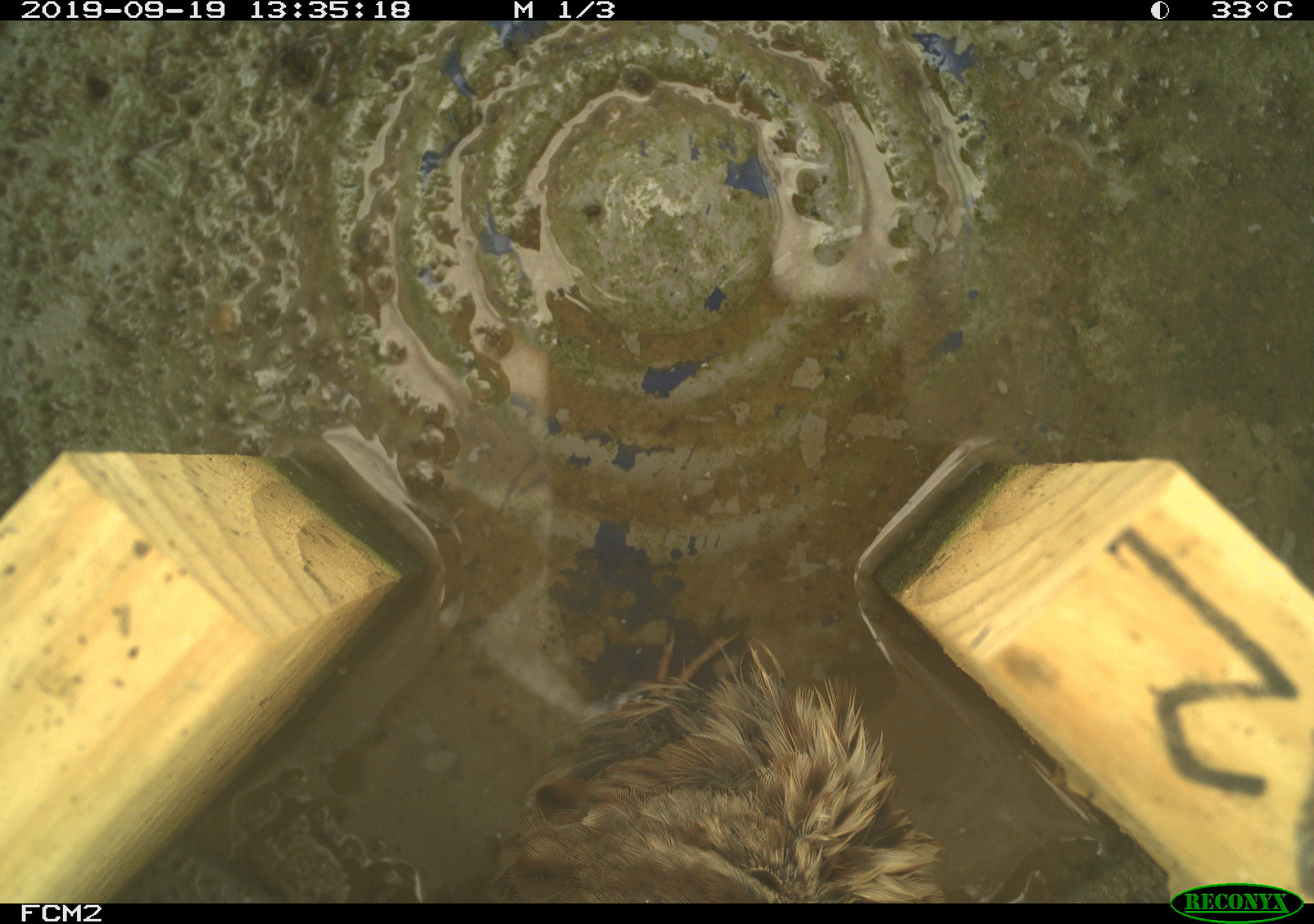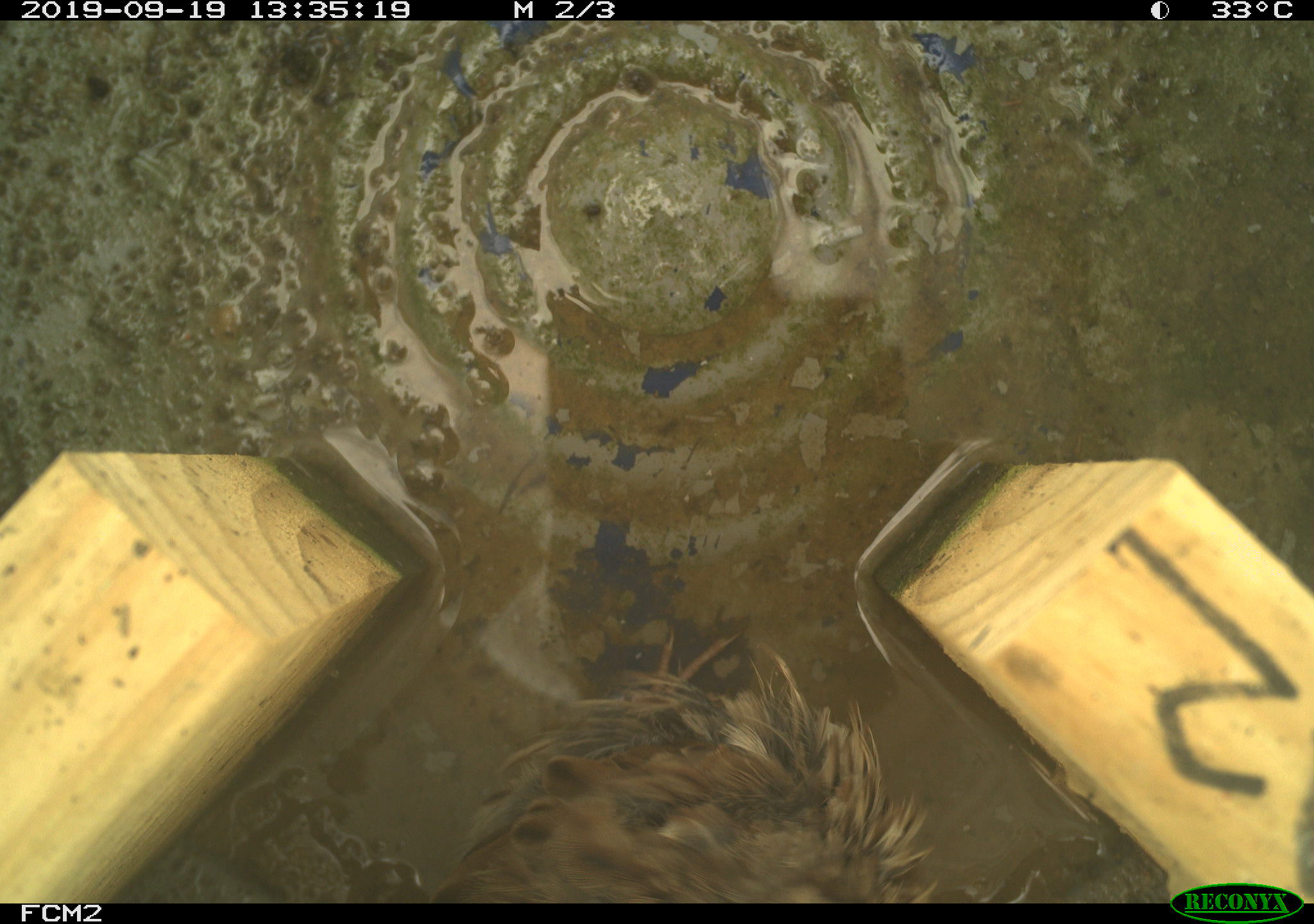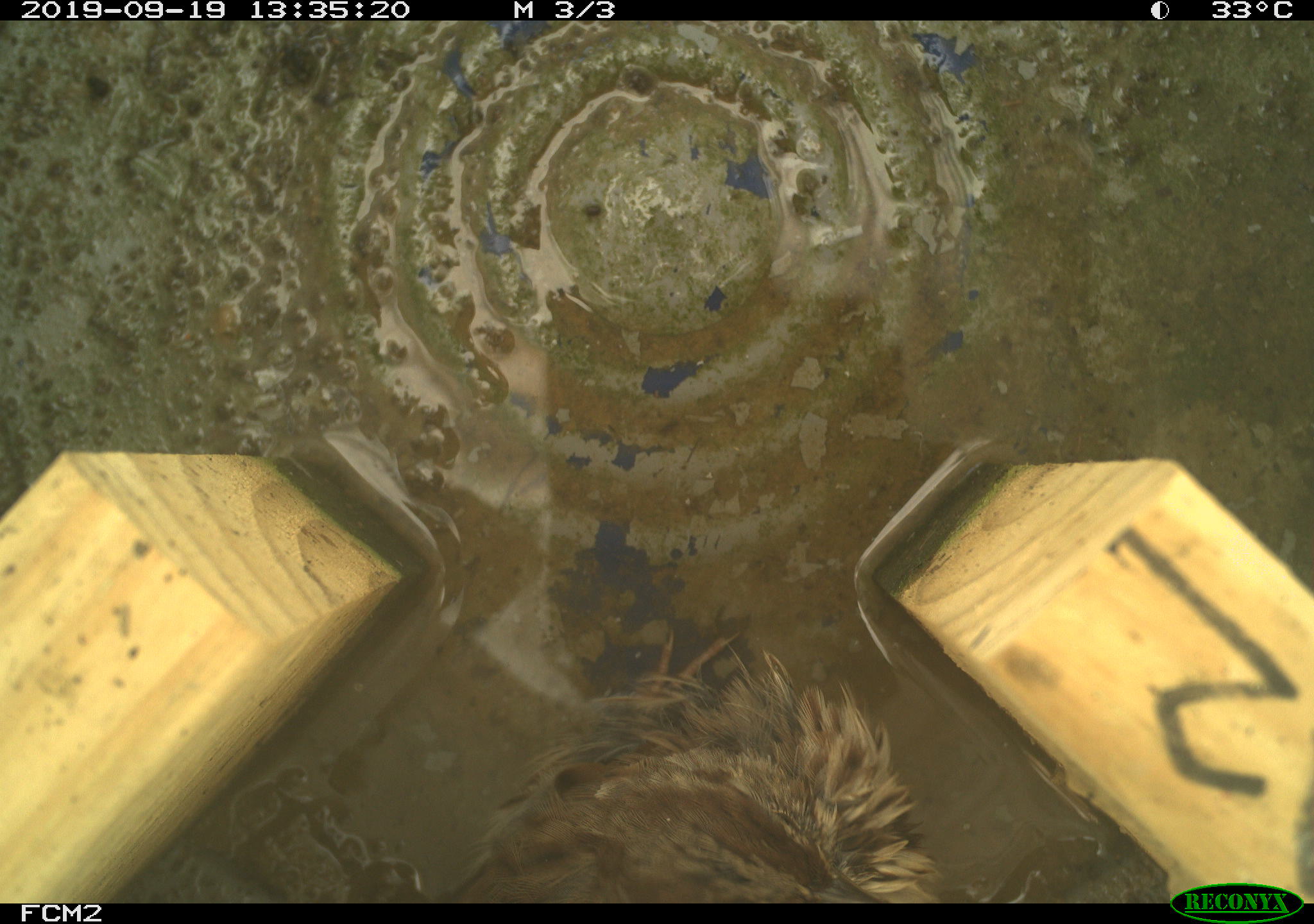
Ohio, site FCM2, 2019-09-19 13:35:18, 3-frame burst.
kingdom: Animalia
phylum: Chordata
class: Aves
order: Passeriformes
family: Passerellidae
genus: Melospiza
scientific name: Melospiza melodia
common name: song sparrow